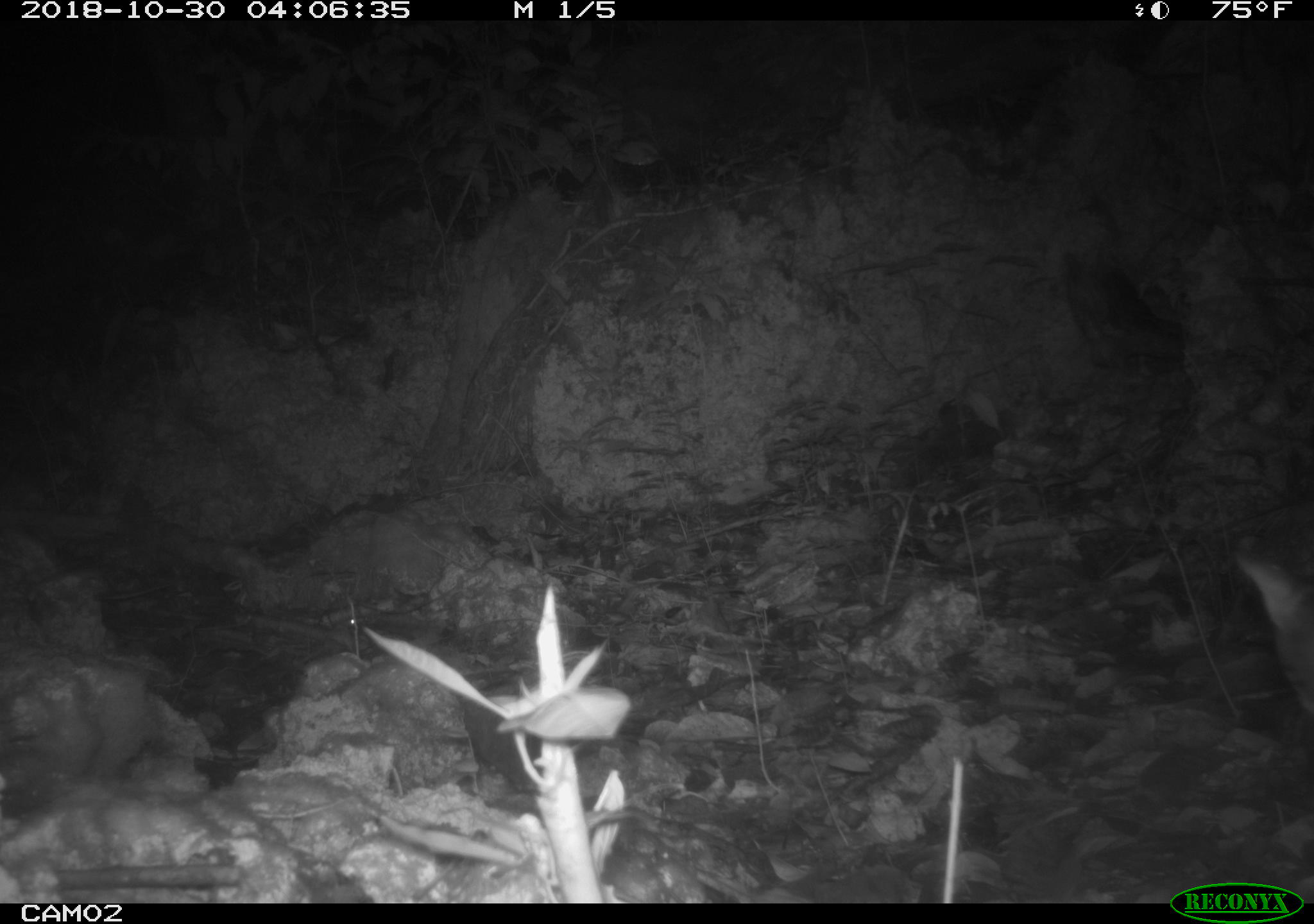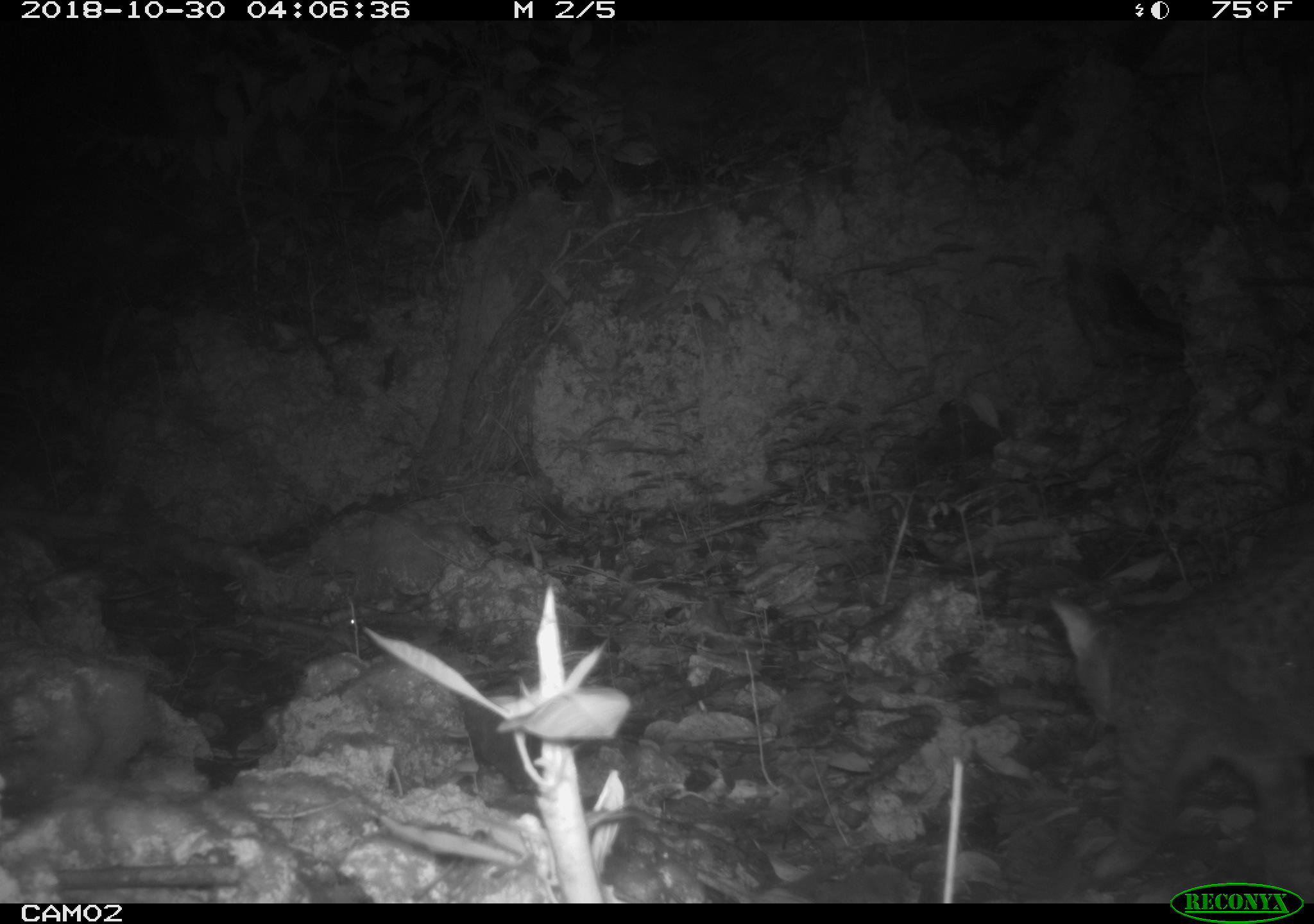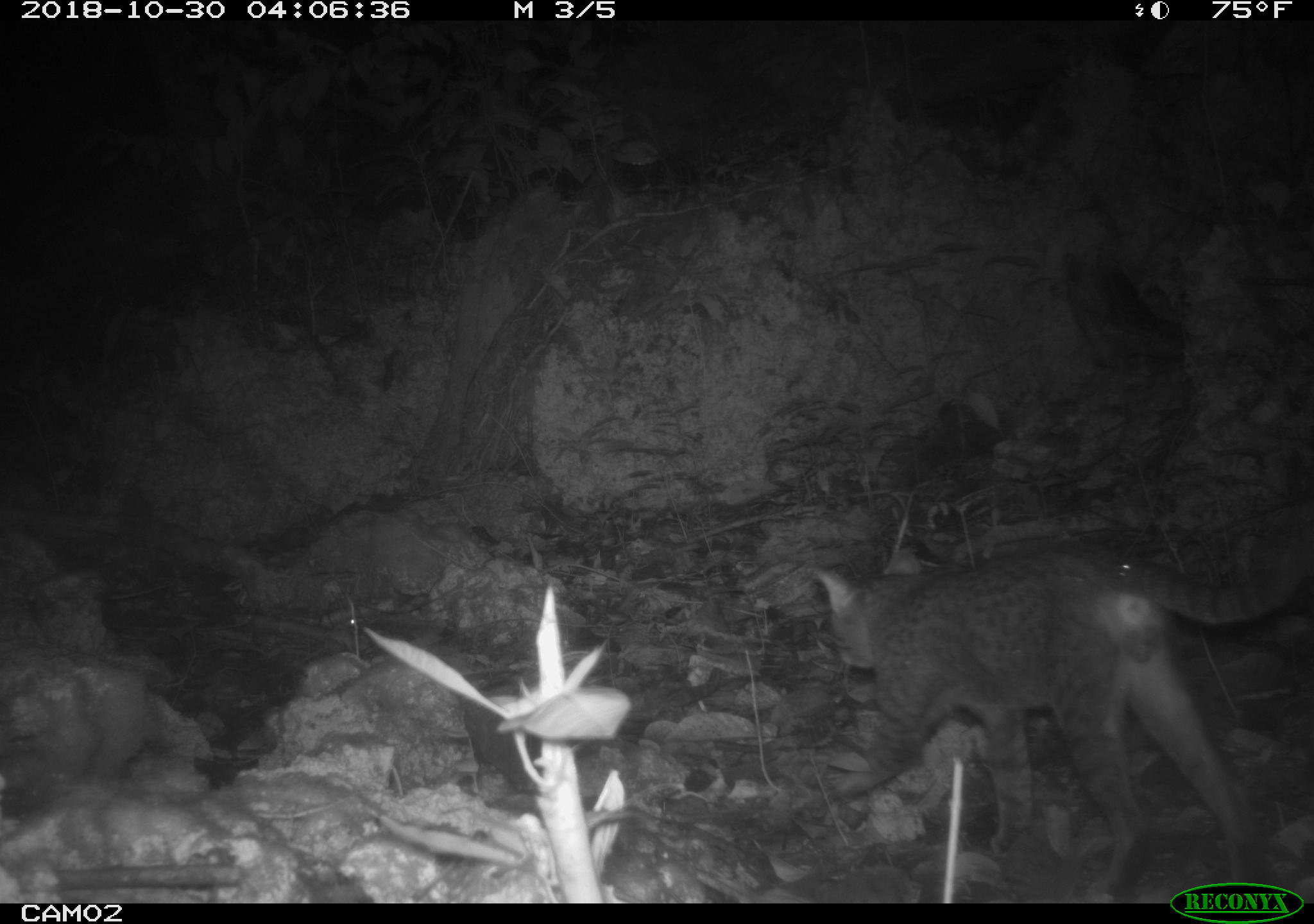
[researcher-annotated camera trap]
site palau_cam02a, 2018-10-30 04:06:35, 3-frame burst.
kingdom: Animalia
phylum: Chordata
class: Mammalia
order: Carnivora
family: Felidae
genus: Felis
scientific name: Felis catus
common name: cat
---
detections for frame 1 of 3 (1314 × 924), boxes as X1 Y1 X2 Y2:
cat: 1226 550 1314 718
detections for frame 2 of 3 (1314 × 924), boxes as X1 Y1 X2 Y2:
cat: 1037 511 1314 903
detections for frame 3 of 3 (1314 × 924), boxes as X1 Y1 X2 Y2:
cat: 801 546 1259 900